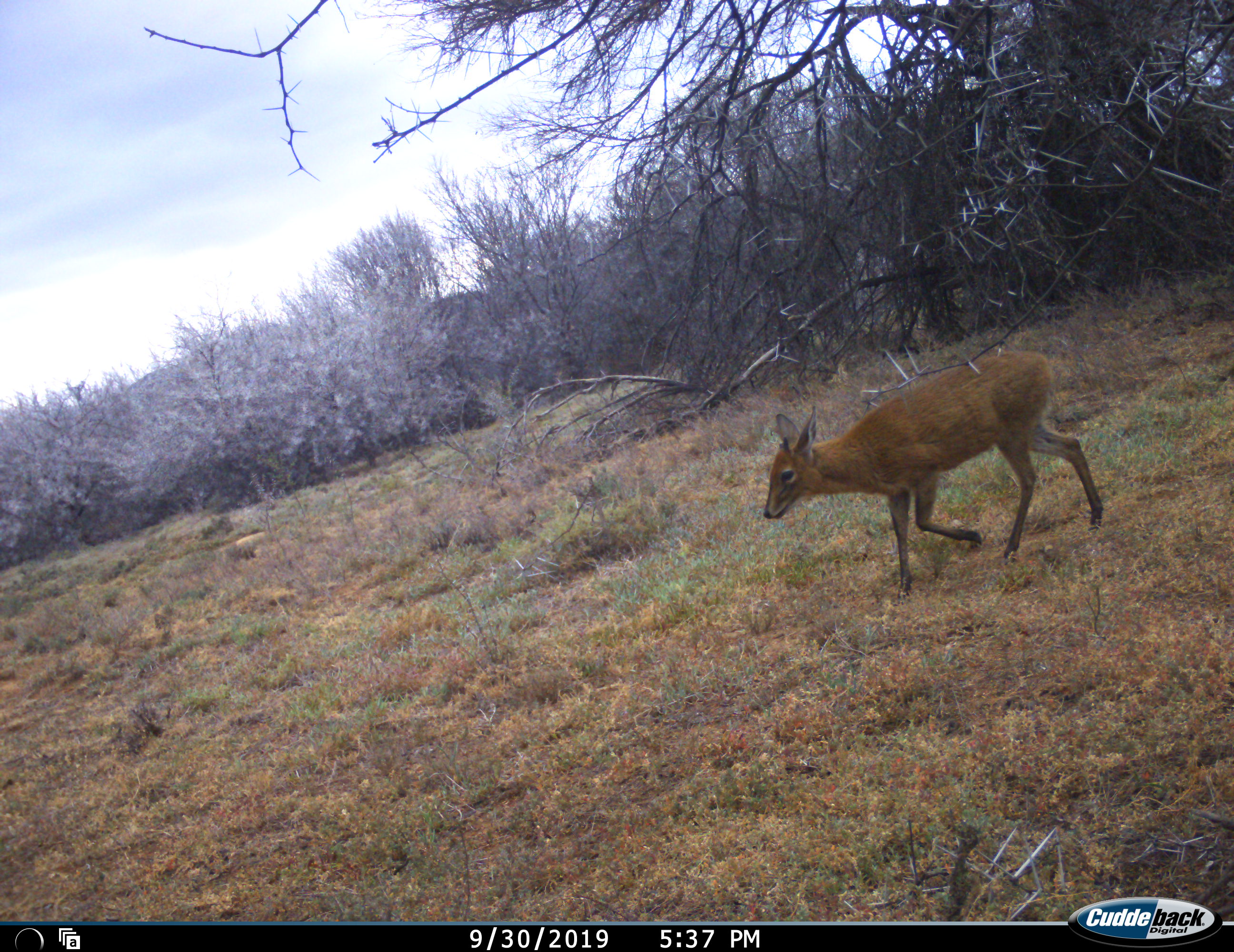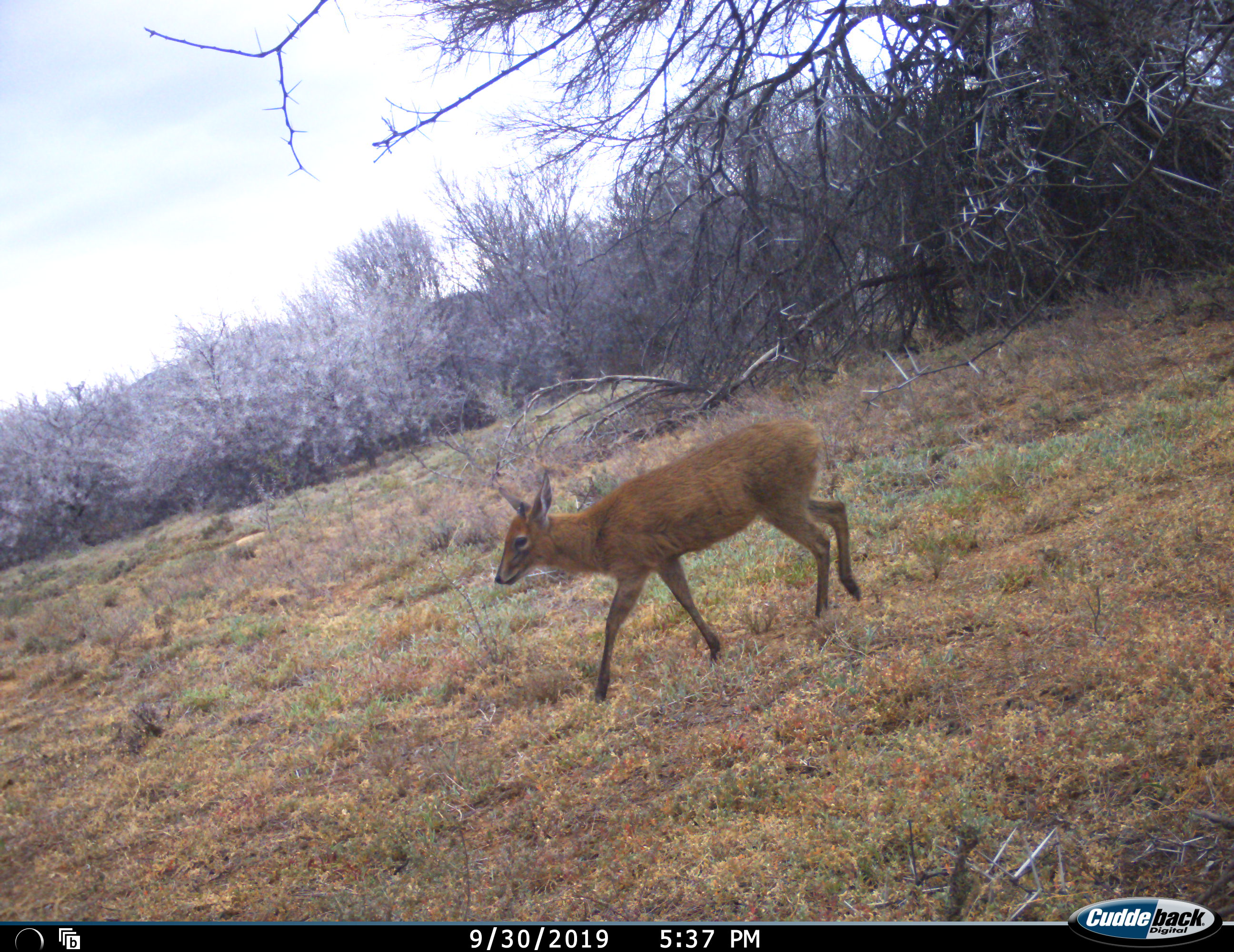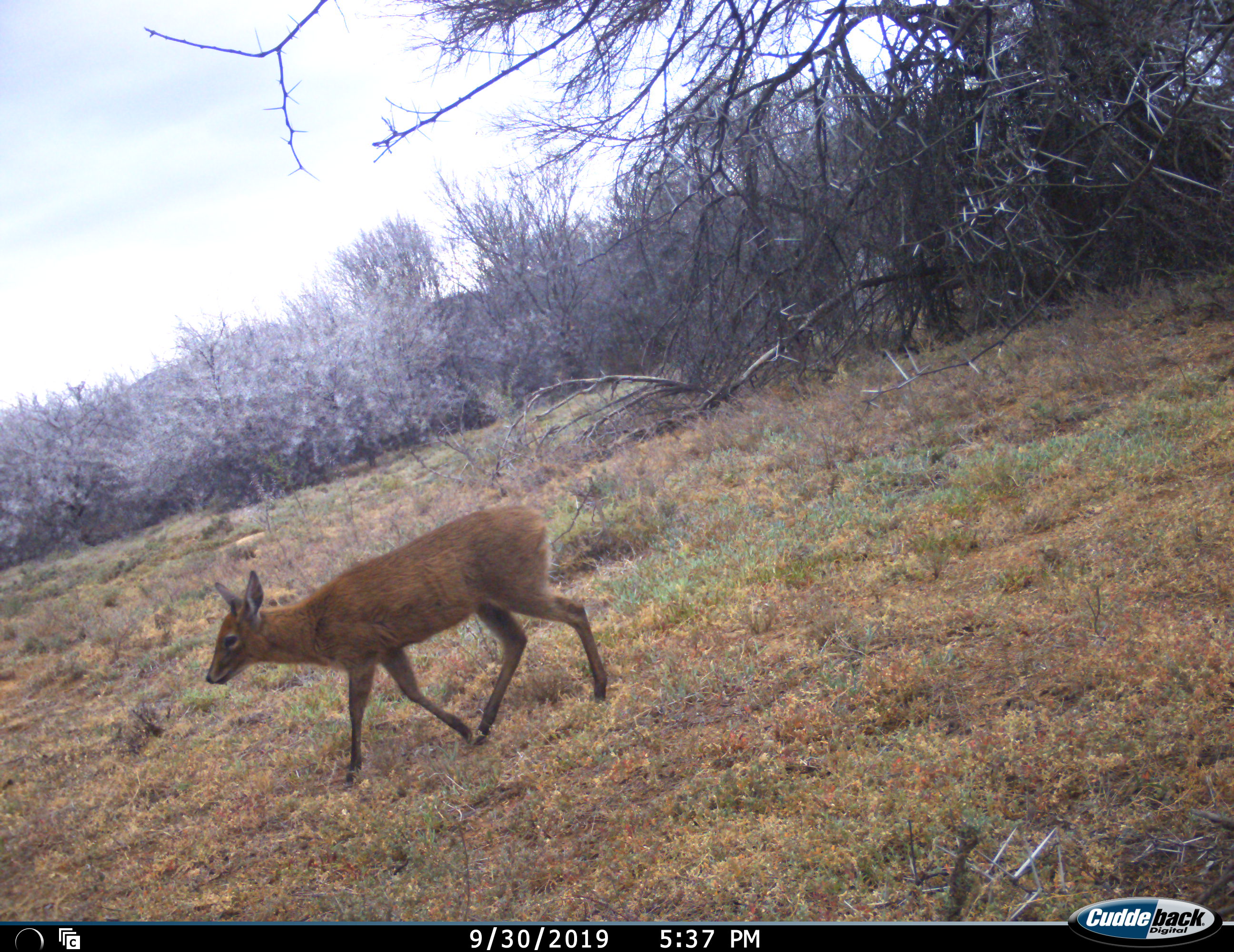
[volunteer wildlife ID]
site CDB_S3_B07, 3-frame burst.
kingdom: Animalia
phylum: Chordata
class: Mammalia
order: Artiodactyla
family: Bovidae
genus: Sylvicapra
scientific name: Sylvicapra grimmia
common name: common duiker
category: duikercommongrey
Duikercommongrey (common duiker) (Sylvicapra grimmia), count 1. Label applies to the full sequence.